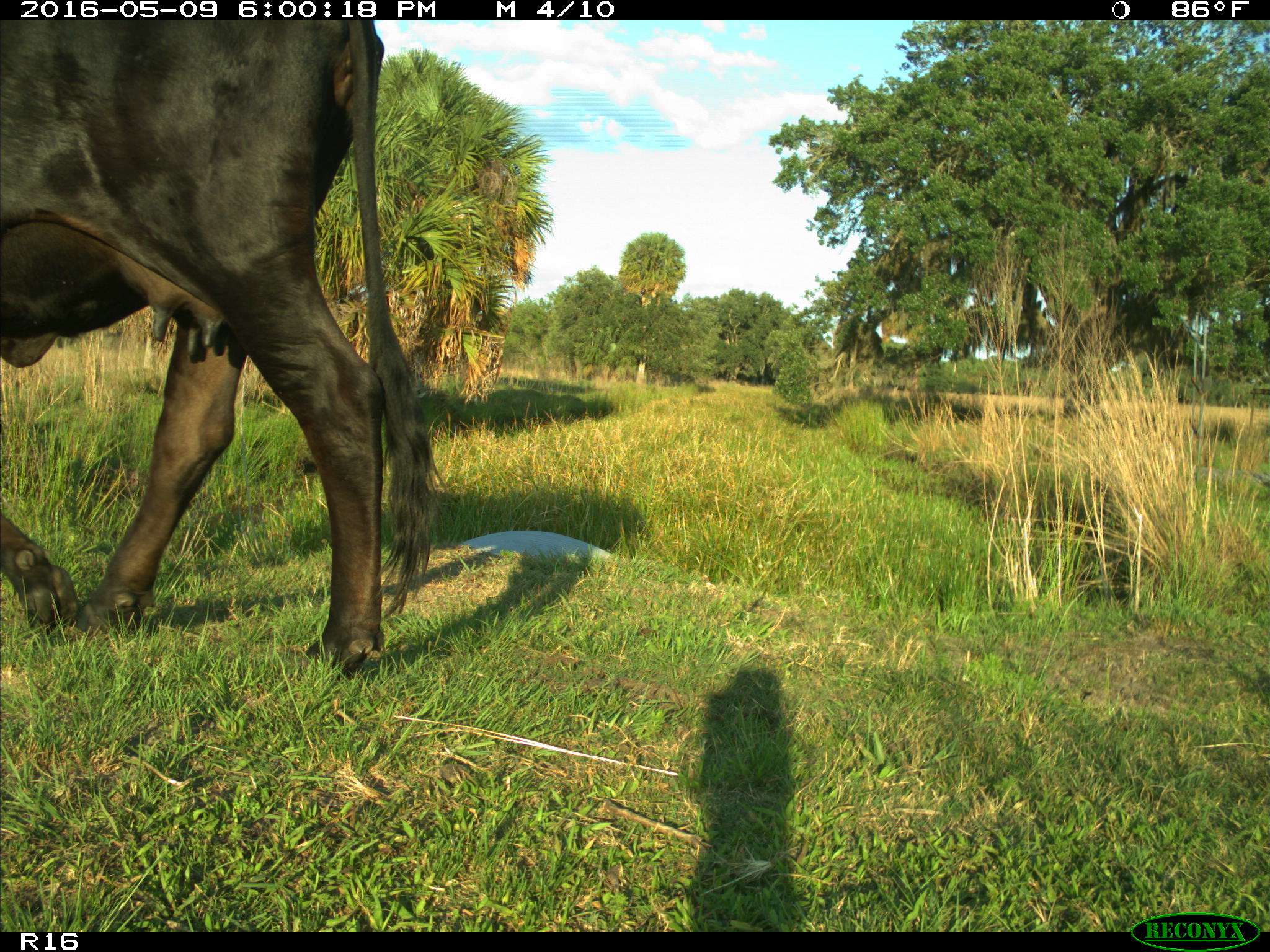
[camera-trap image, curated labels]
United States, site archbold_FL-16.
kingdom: Animalia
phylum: Chordata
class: Mammalia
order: Artiodactyla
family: Bovidae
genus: Bos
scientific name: Bos taurus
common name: domestic cow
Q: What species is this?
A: Bos taurus (domestic cow).